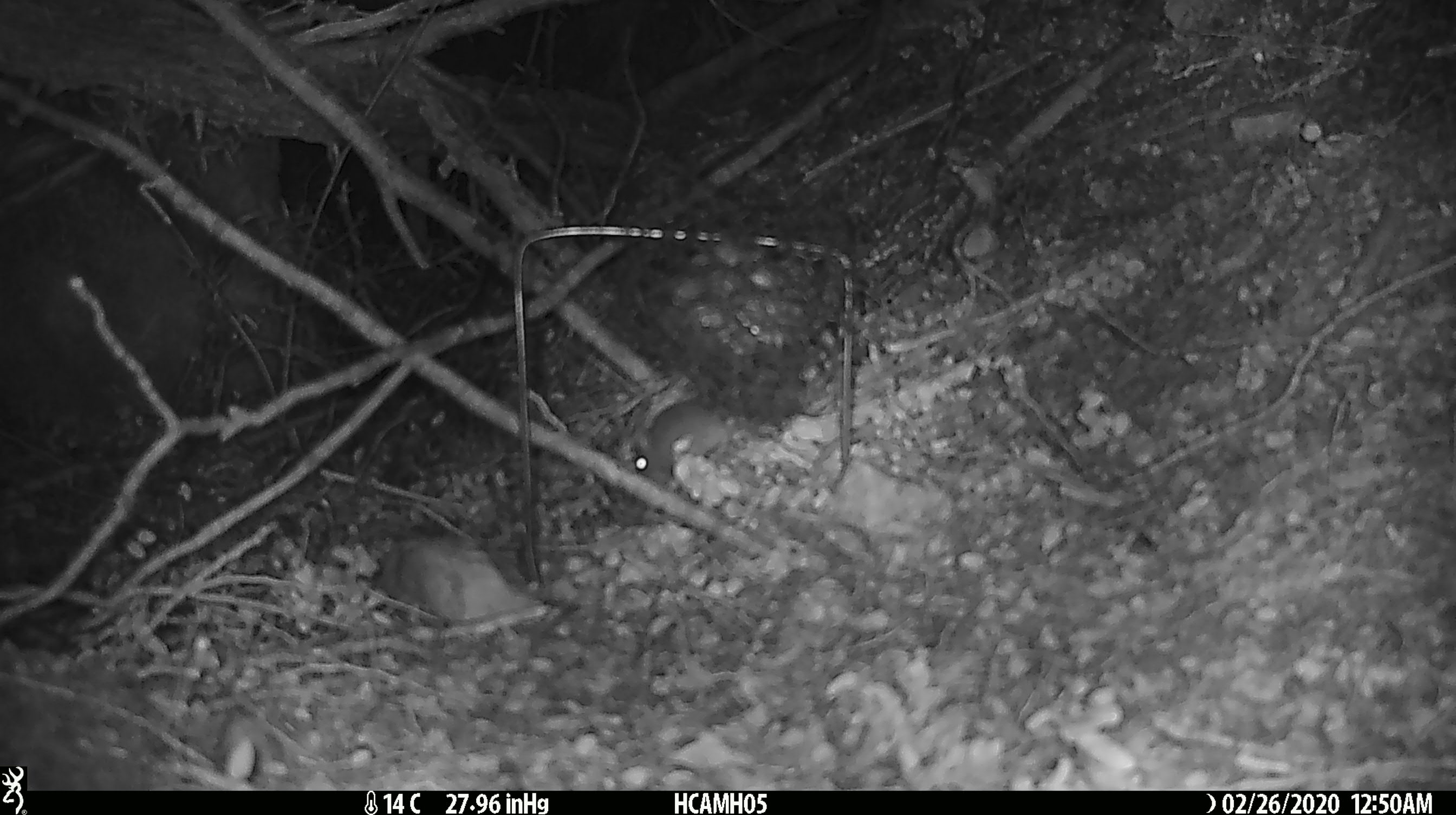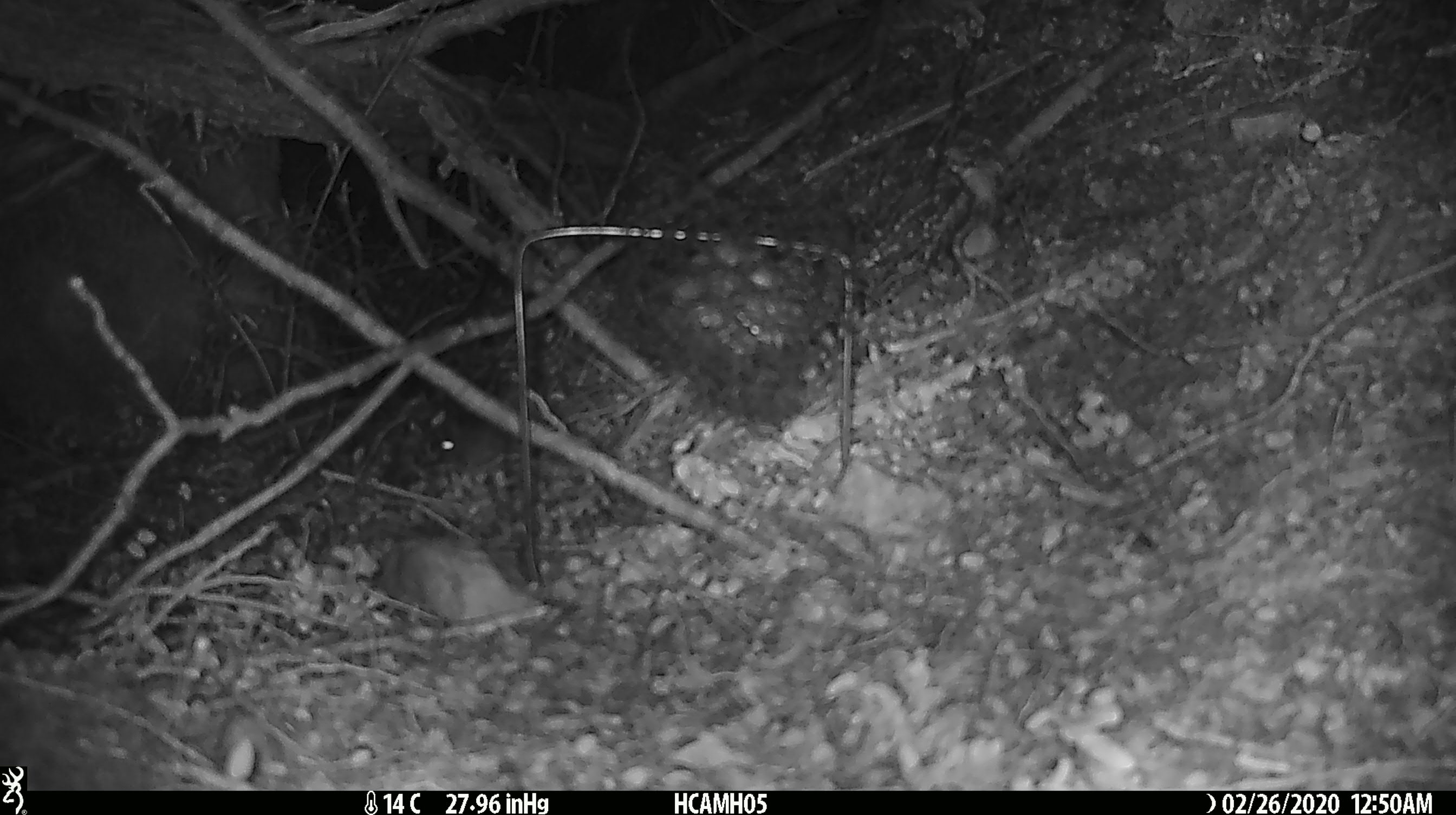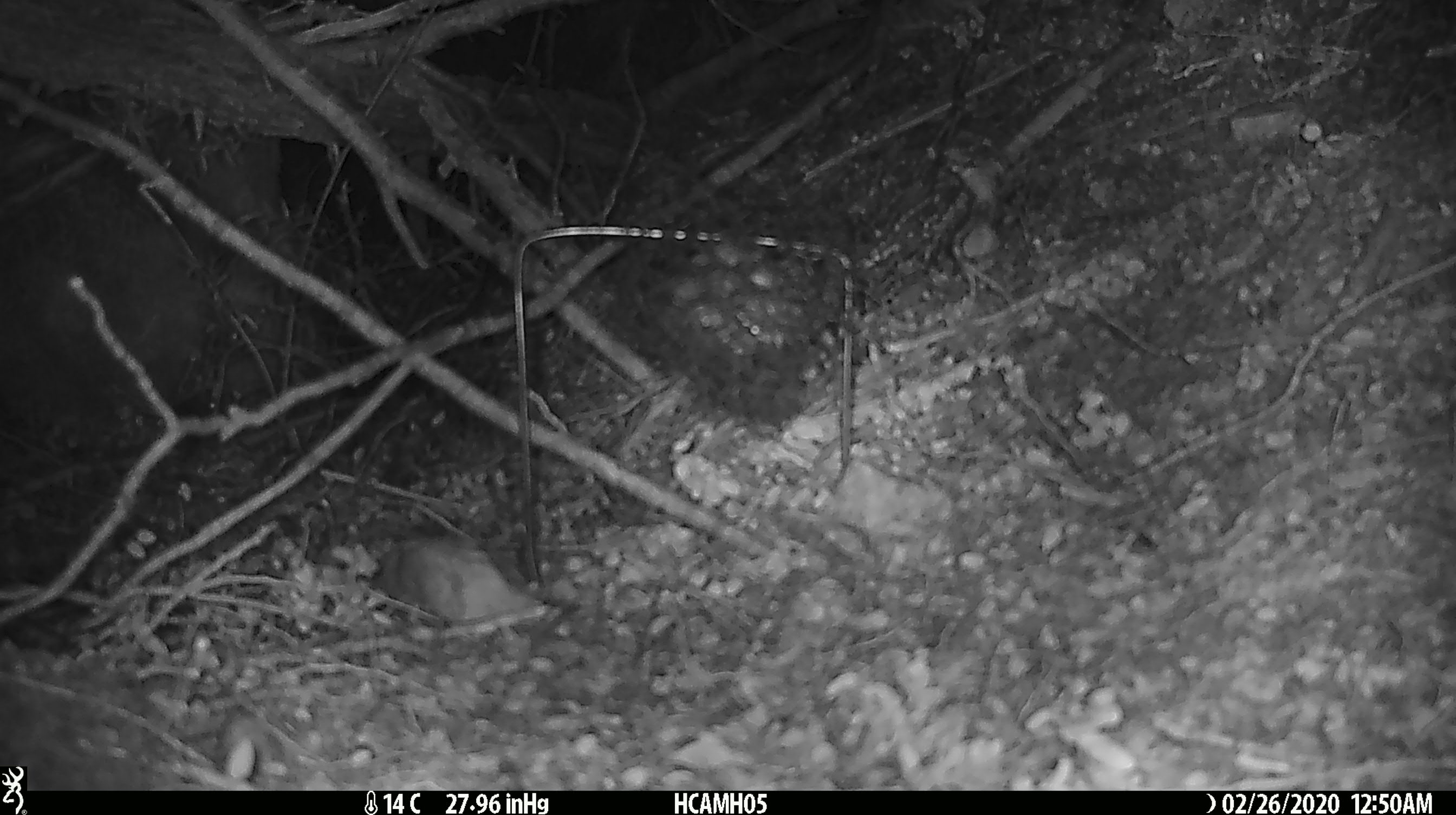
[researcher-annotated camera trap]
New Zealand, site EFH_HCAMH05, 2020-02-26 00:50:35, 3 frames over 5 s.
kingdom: Animalia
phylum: Chordata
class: Mammalia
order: Rodentia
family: Muridae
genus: Mus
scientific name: Mus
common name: mouse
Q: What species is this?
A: Mouse (Mus).